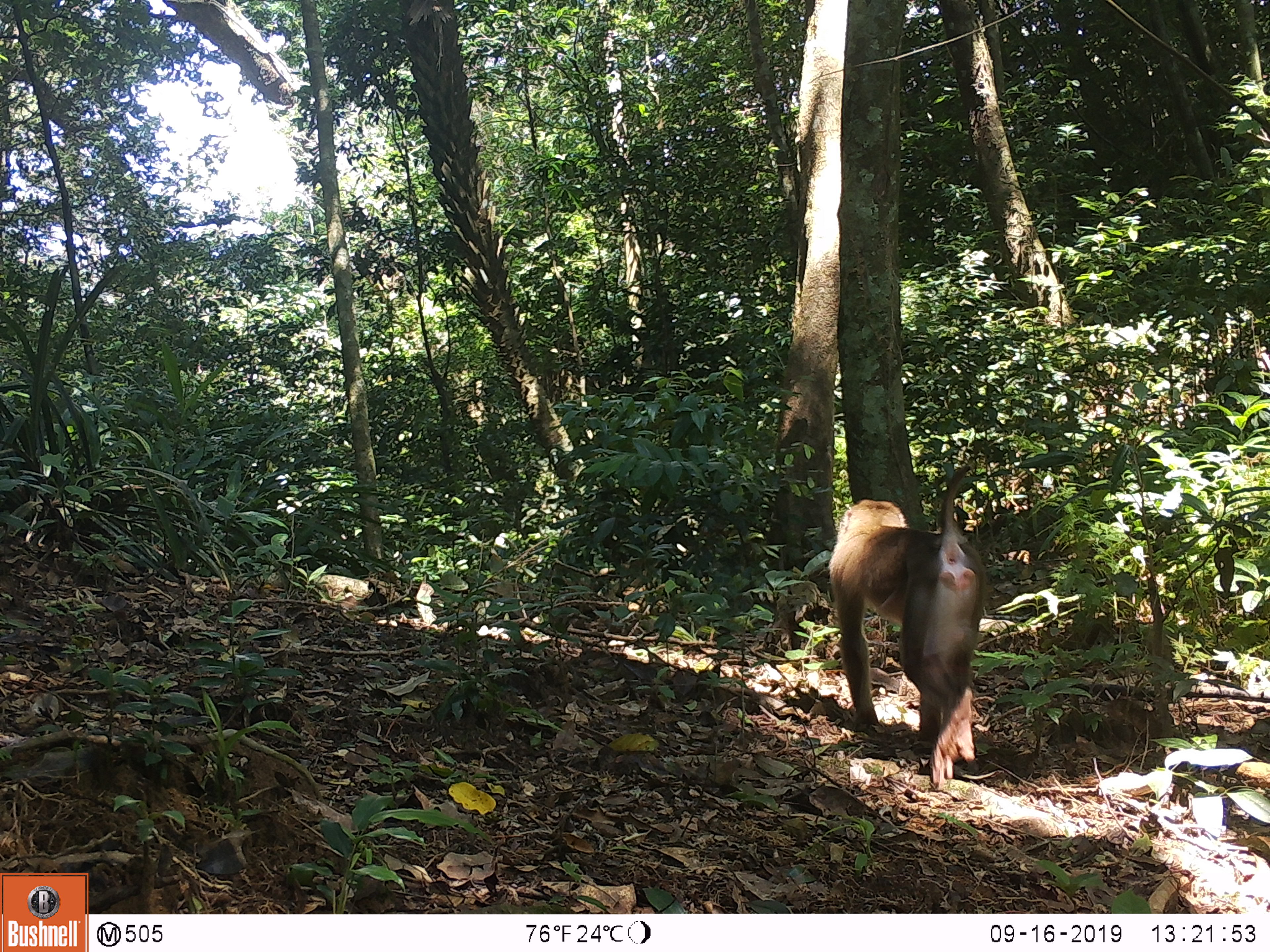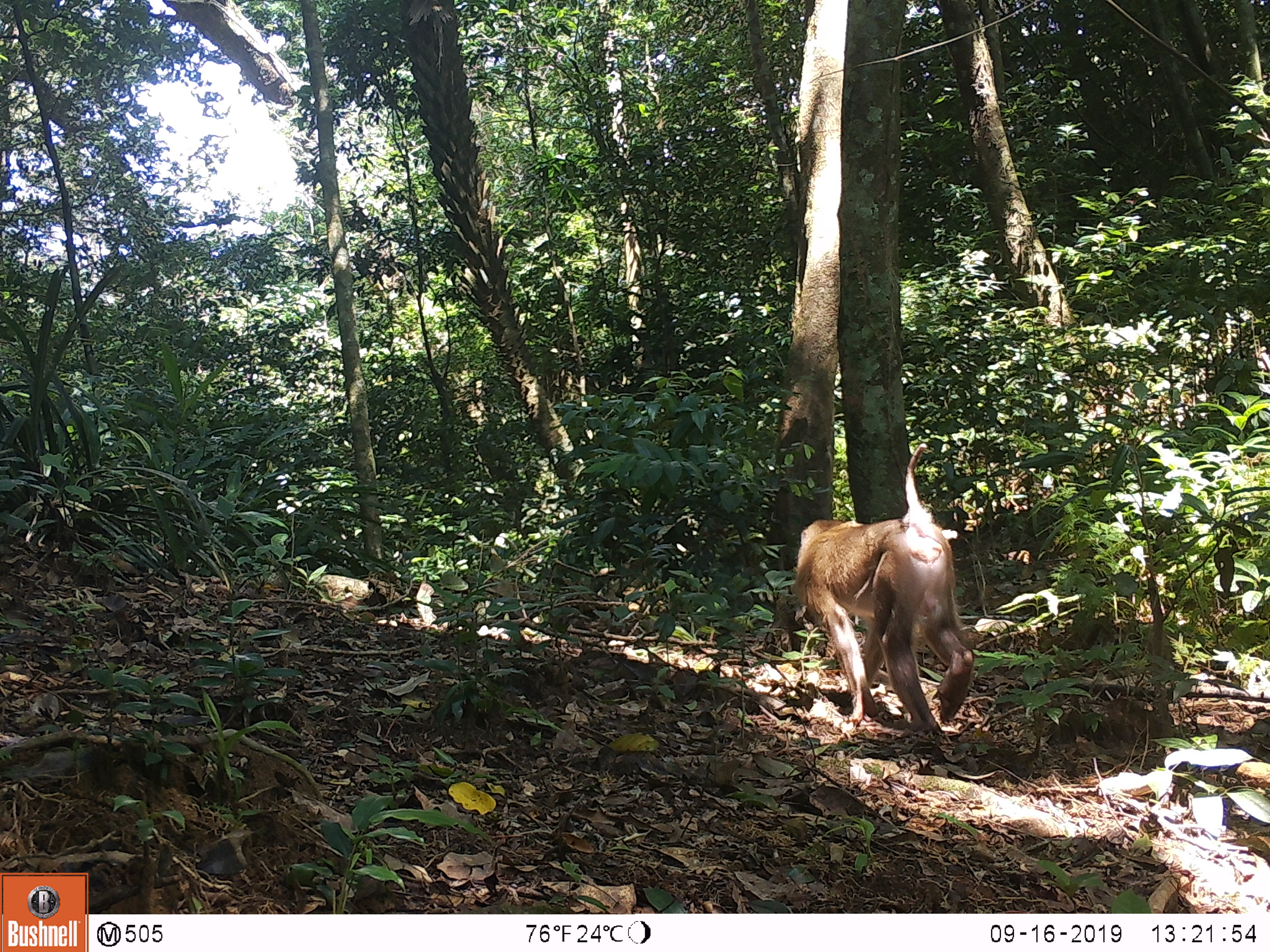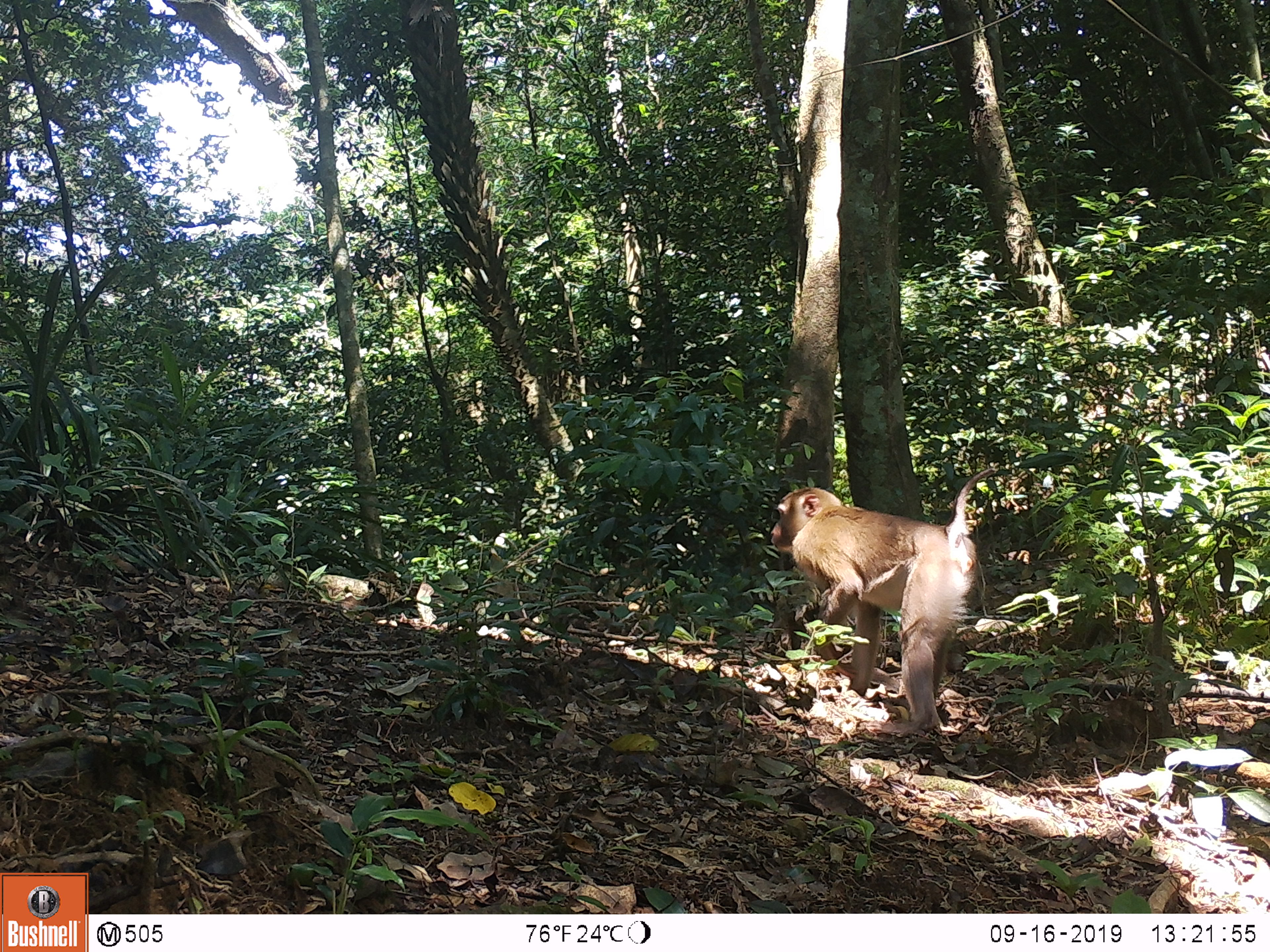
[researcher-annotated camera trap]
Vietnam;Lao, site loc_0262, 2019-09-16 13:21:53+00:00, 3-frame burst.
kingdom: Animalia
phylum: Chordata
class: Mammalia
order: Primates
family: Cercopithecidae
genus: Macaca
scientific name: Macaca nemestrina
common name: pig-tailed macaque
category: pig tailed macaque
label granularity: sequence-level